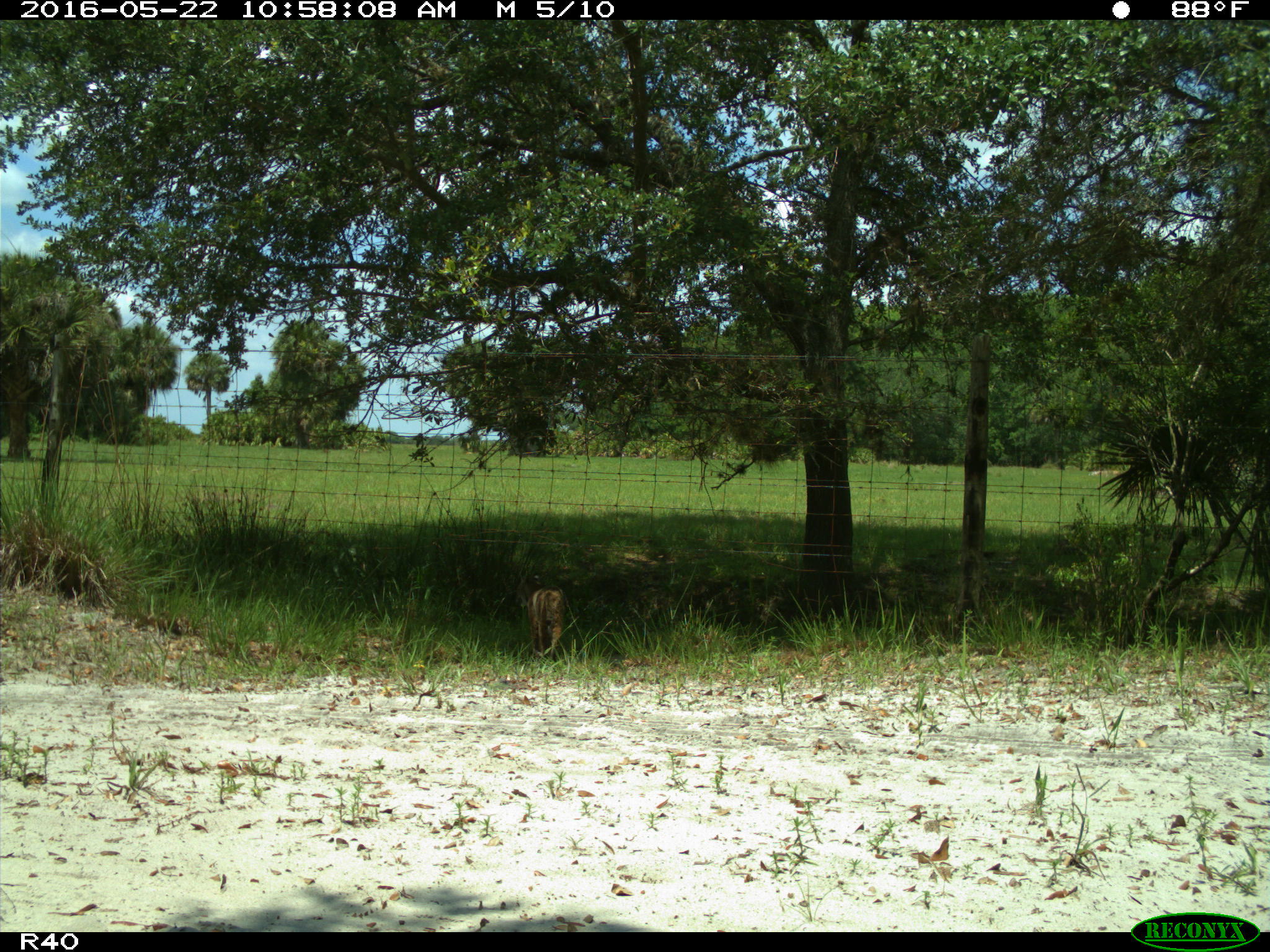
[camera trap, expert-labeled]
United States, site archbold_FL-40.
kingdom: Animalia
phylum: Chordata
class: Mammalia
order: Carnivora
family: Felidae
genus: Lynx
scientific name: Lynx rufus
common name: bobcat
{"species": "Lynx rufus (bobcat)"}